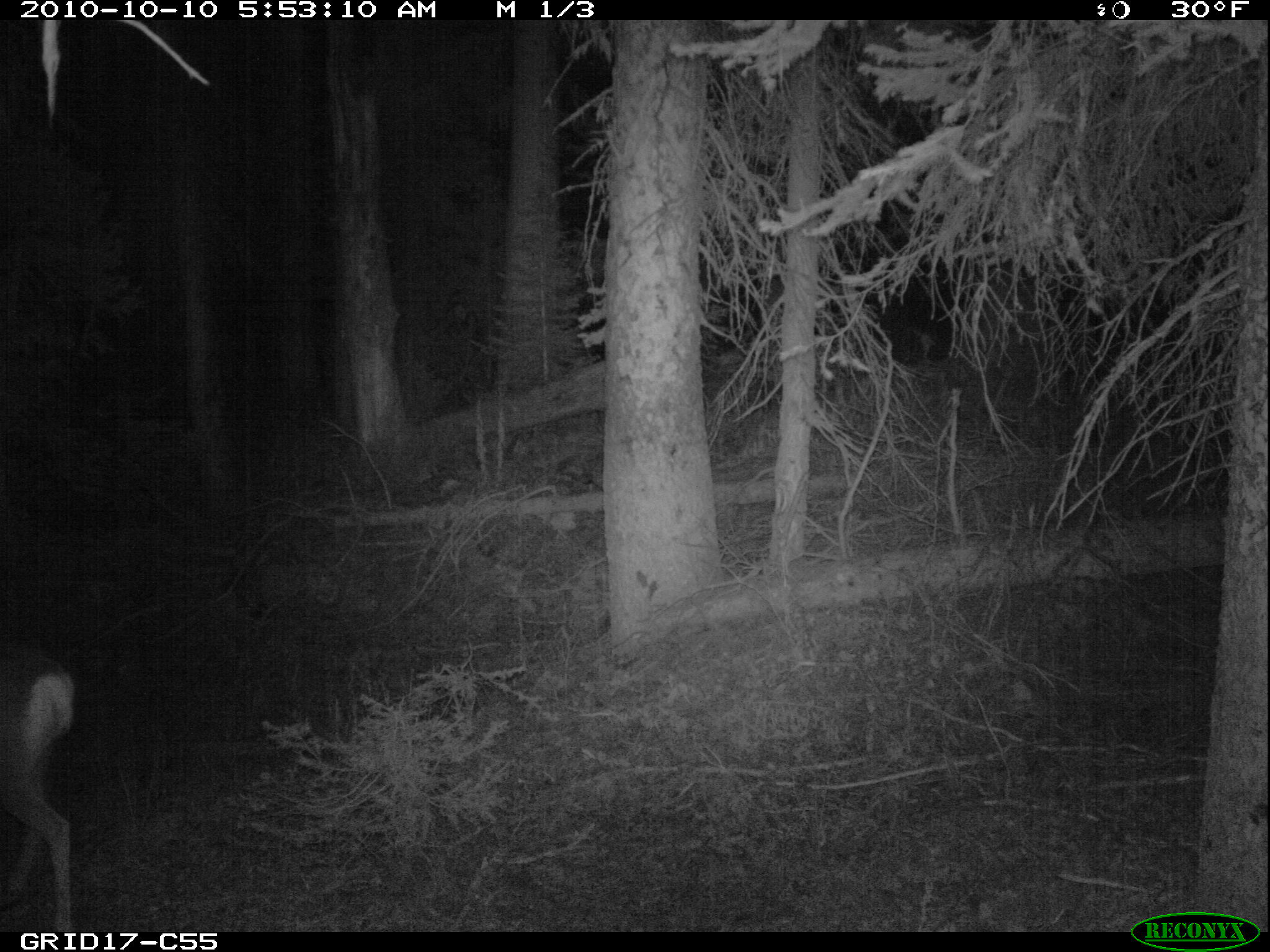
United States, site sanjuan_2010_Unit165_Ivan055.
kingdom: Animalia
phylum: Chordata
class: Mammalia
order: Artiodactyla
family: Cervidae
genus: Odocoileus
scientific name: Odocoileus hemionus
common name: mule deer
Odocoileus hemionus (mule deer).